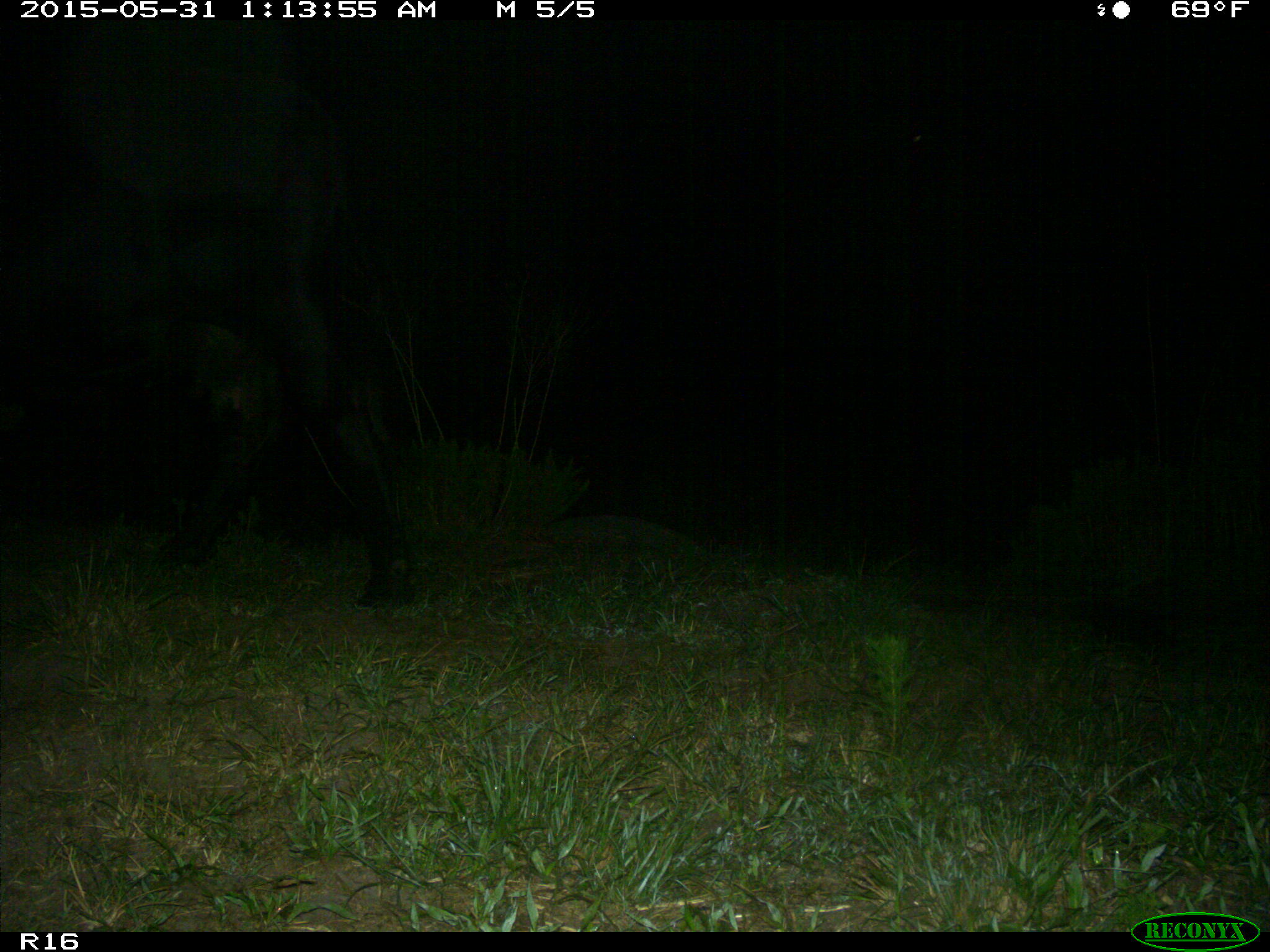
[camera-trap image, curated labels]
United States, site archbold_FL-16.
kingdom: Animalia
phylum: Chordata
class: Mammalia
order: Artiodactyla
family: Bovidae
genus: Bos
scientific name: Bos taurus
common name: domestic cow